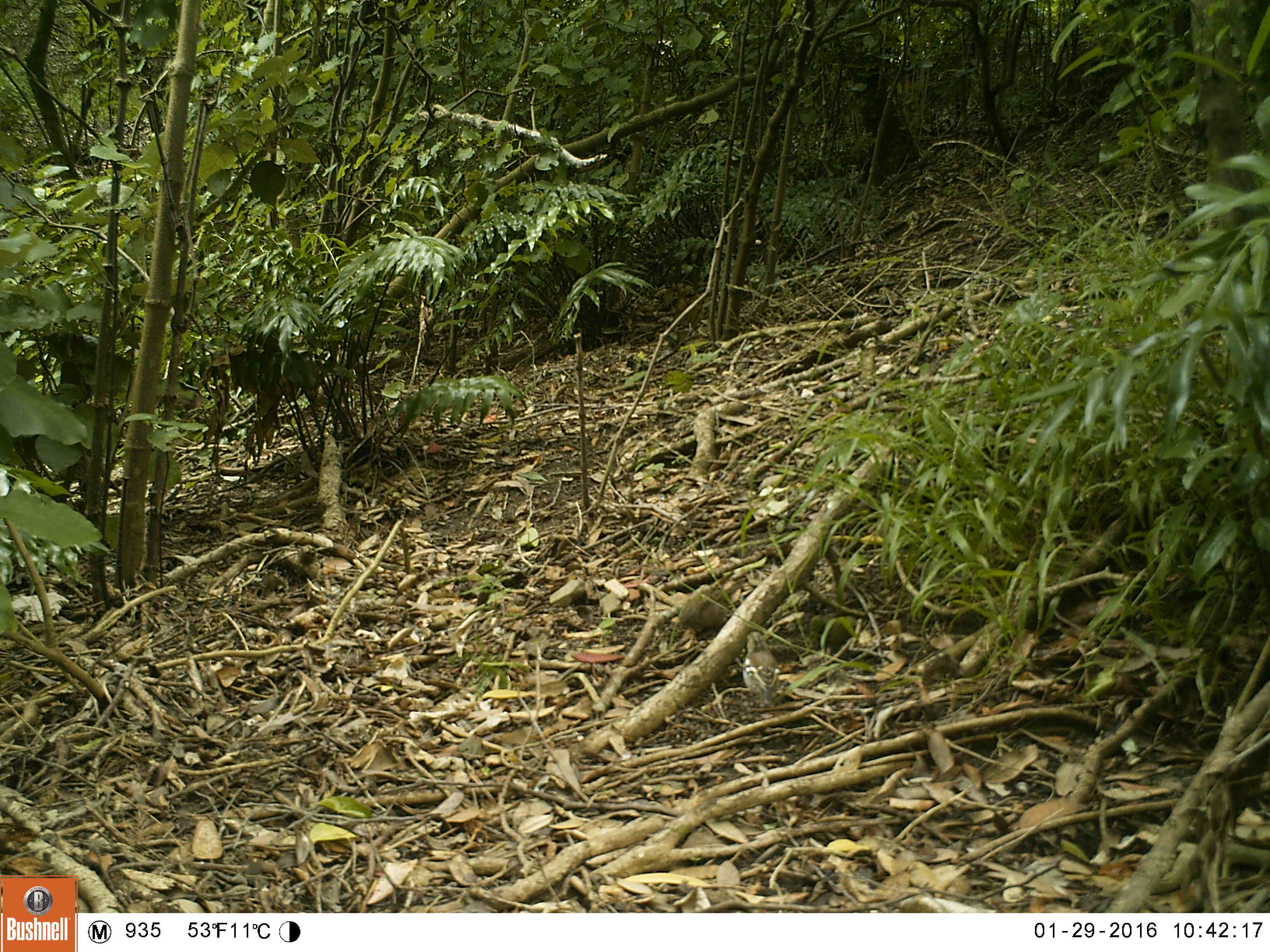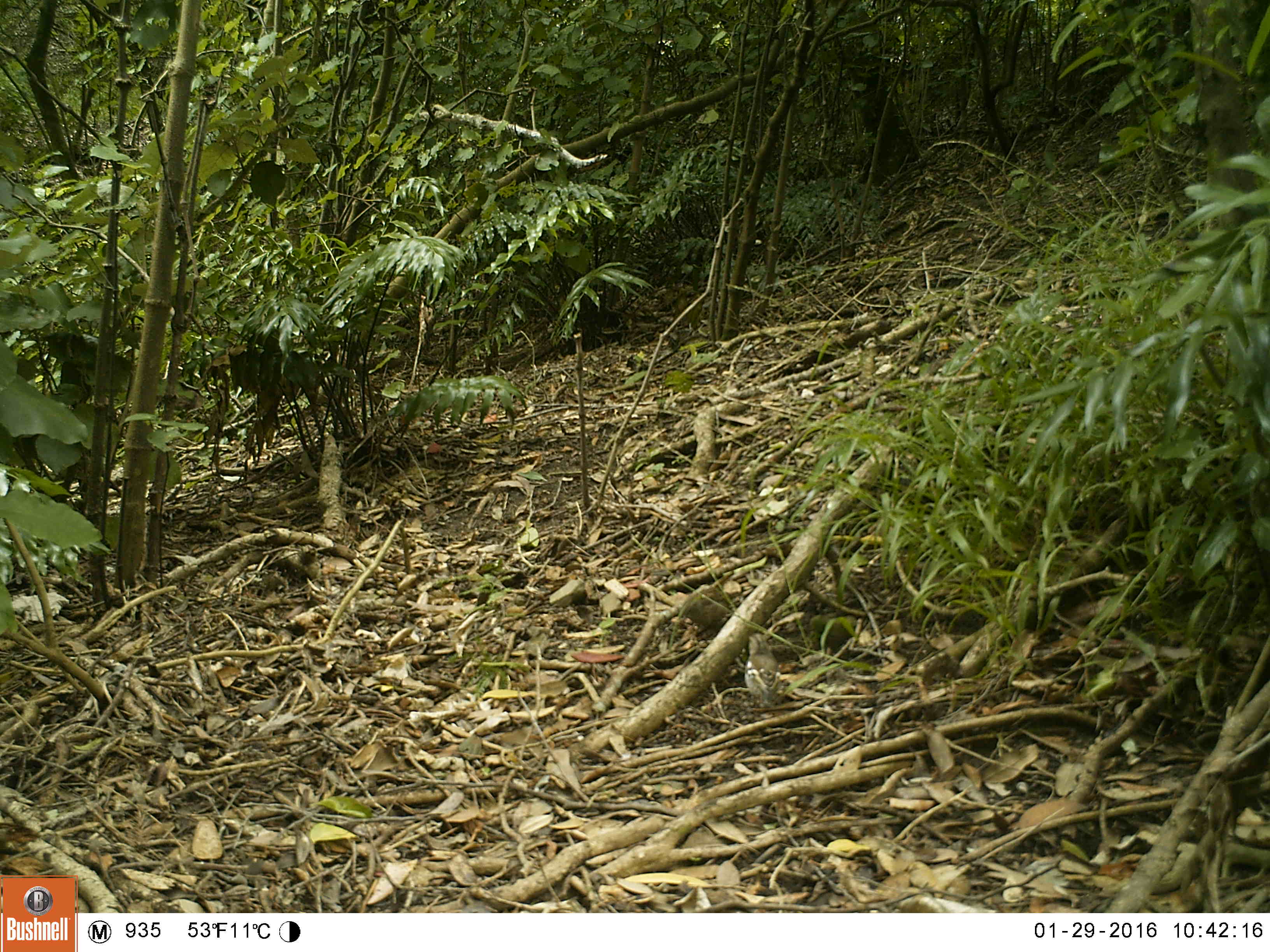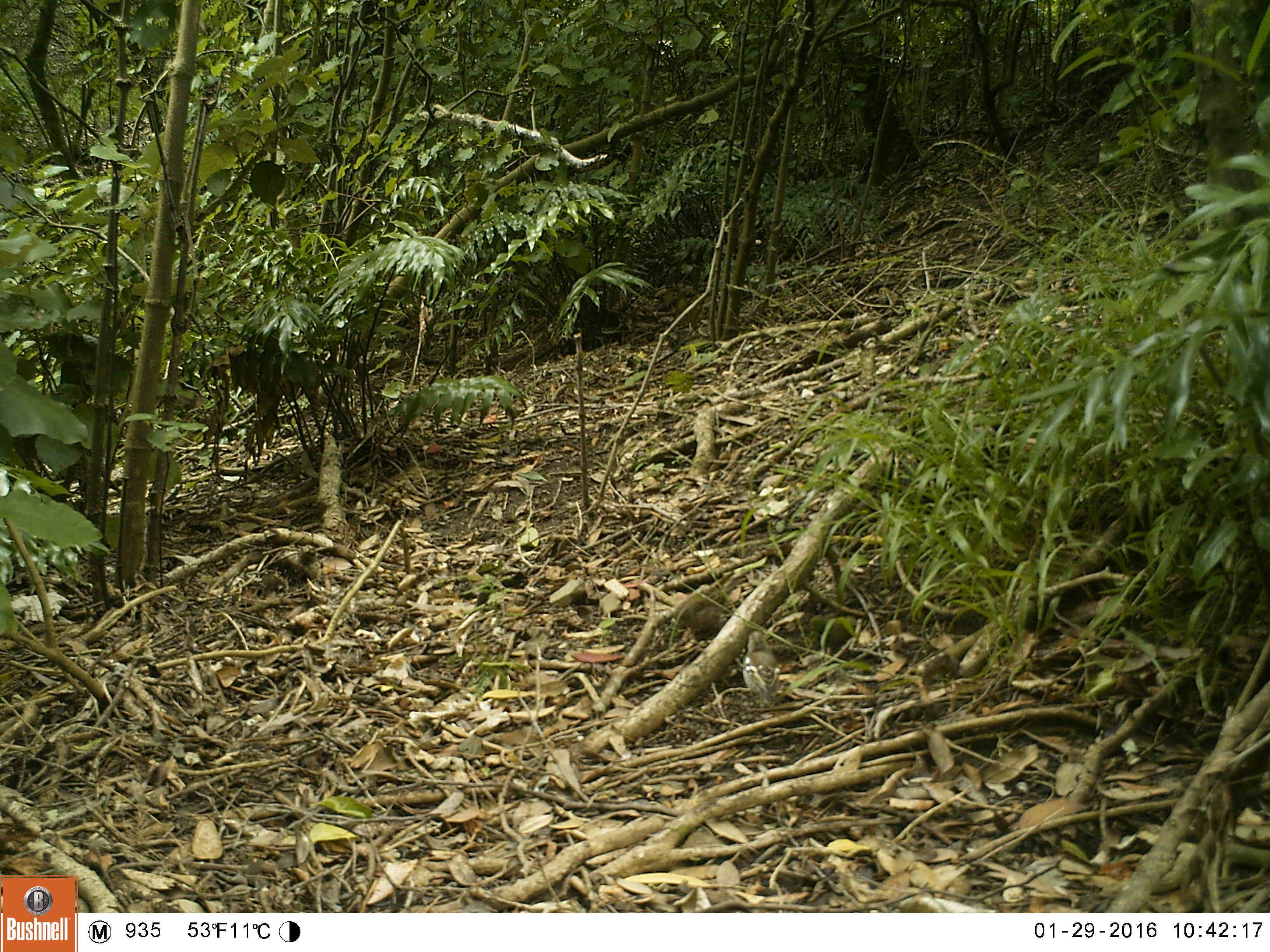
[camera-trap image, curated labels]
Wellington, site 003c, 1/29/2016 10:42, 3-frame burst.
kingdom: Animalia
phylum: Chordata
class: Aves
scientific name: Aves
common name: bird